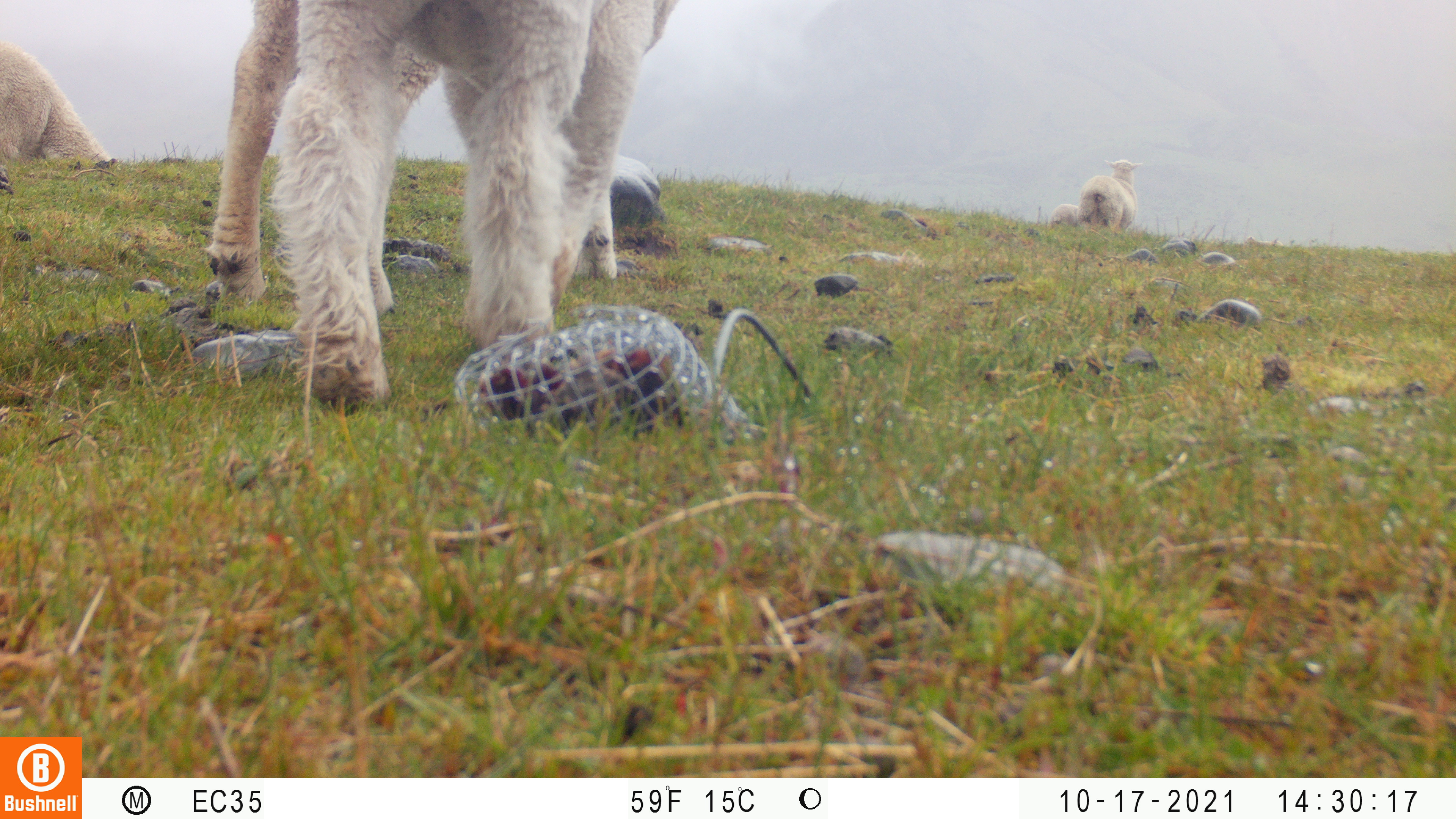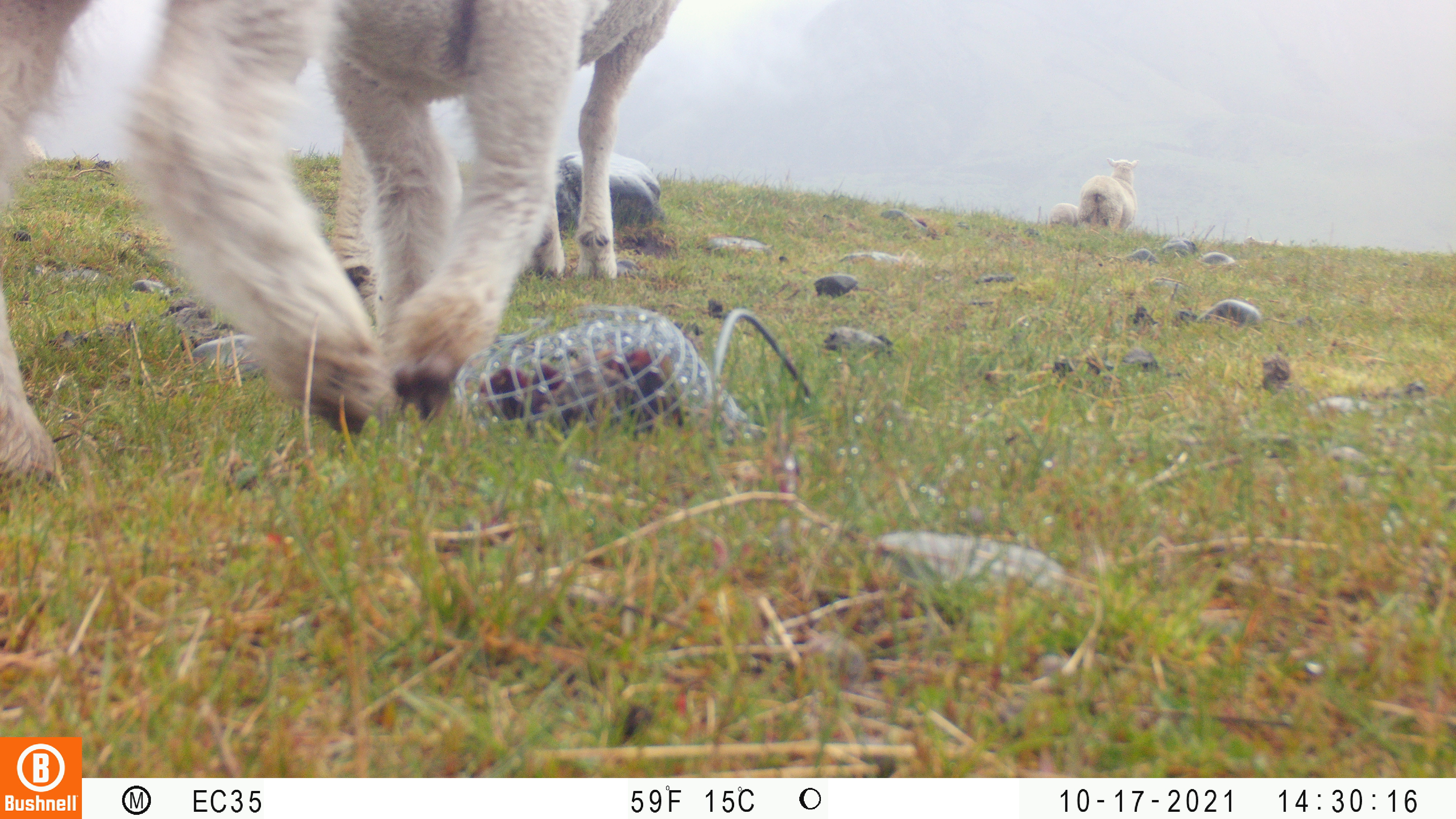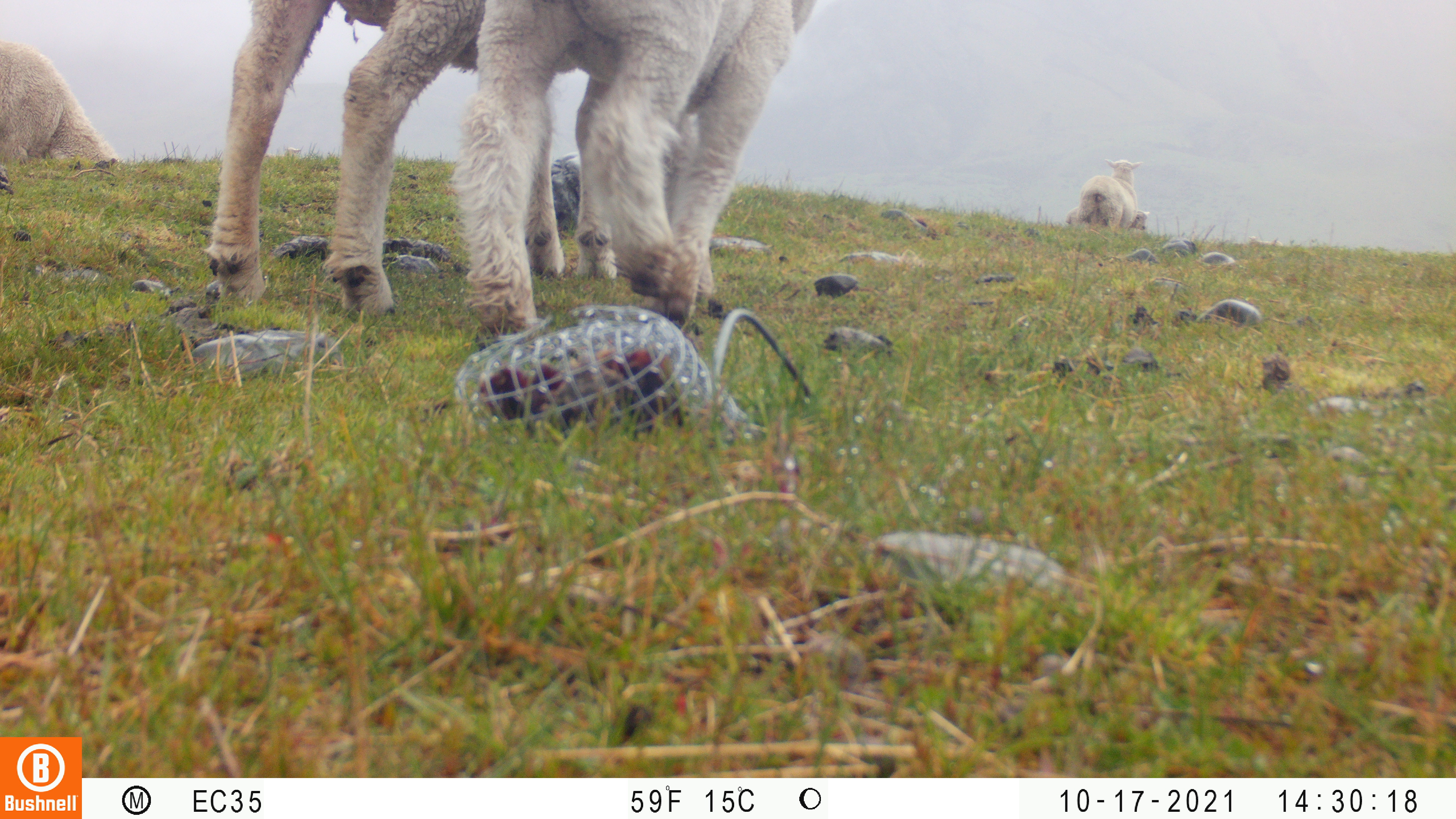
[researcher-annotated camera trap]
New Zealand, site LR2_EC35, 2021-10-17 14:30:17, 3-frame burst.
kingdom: Animalia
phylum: Chordata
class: Mammalia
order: Artiodactyla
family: Bovidae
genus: Bos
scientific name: Bos taurus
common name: domestic cow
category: cow